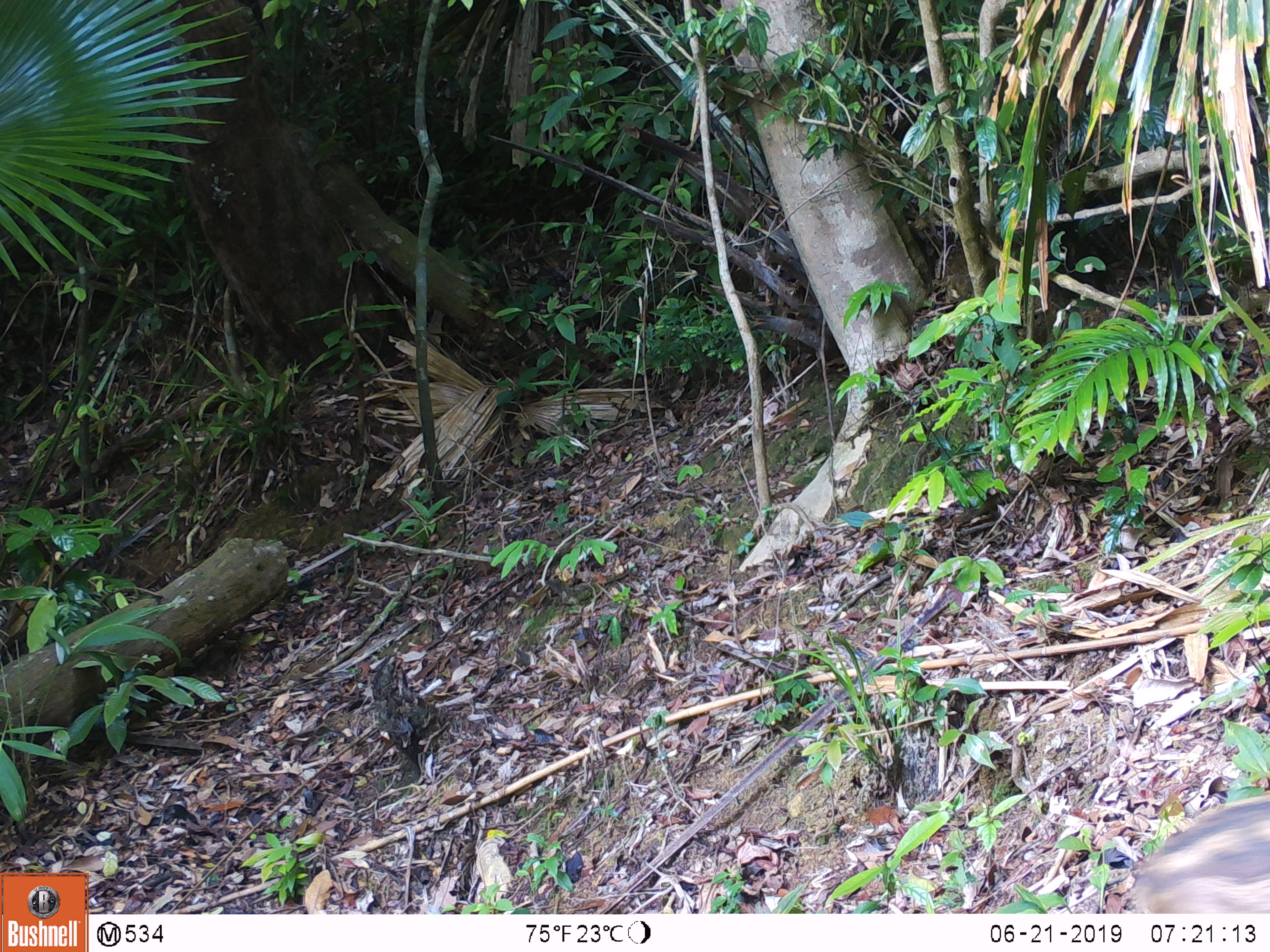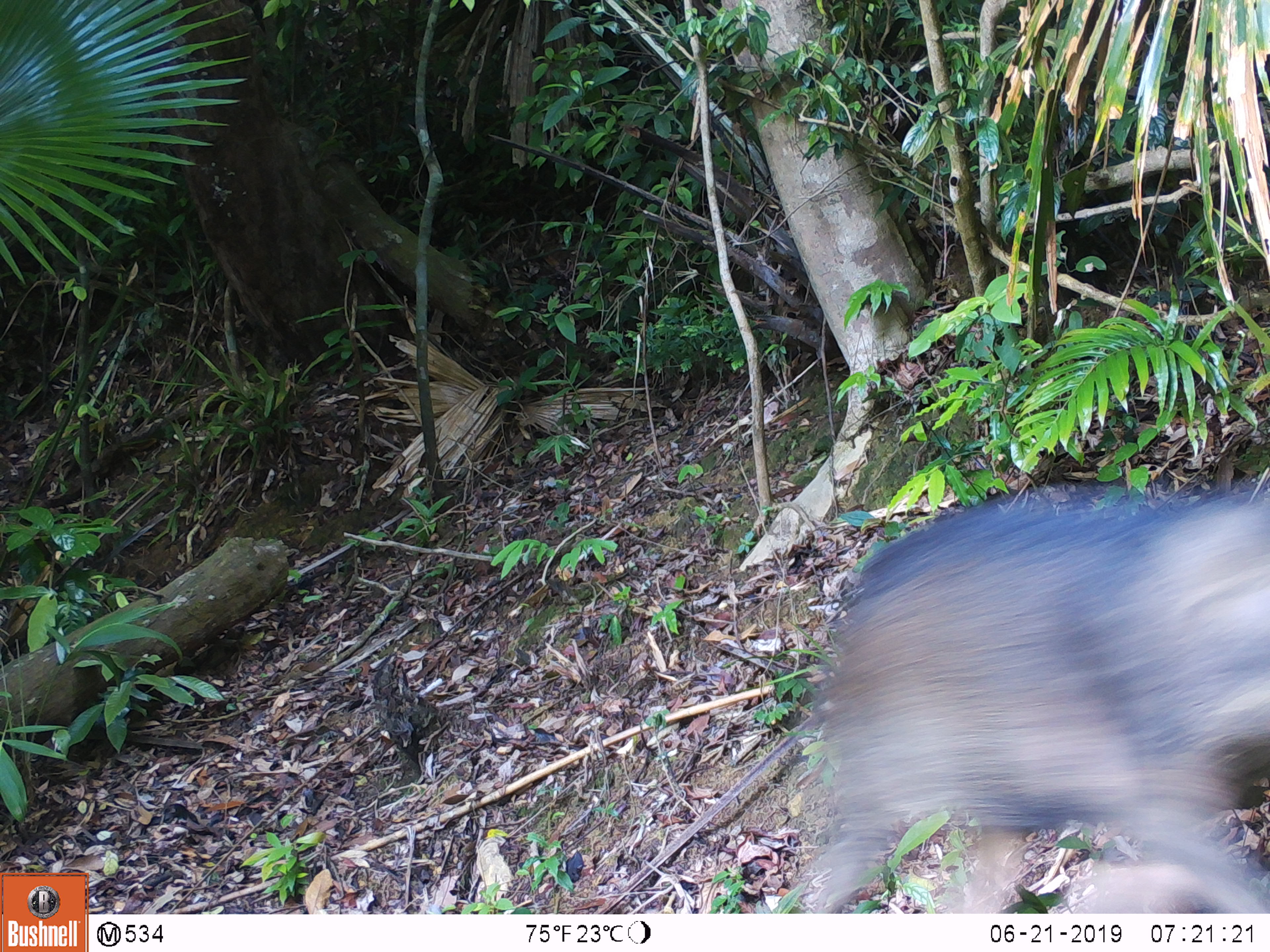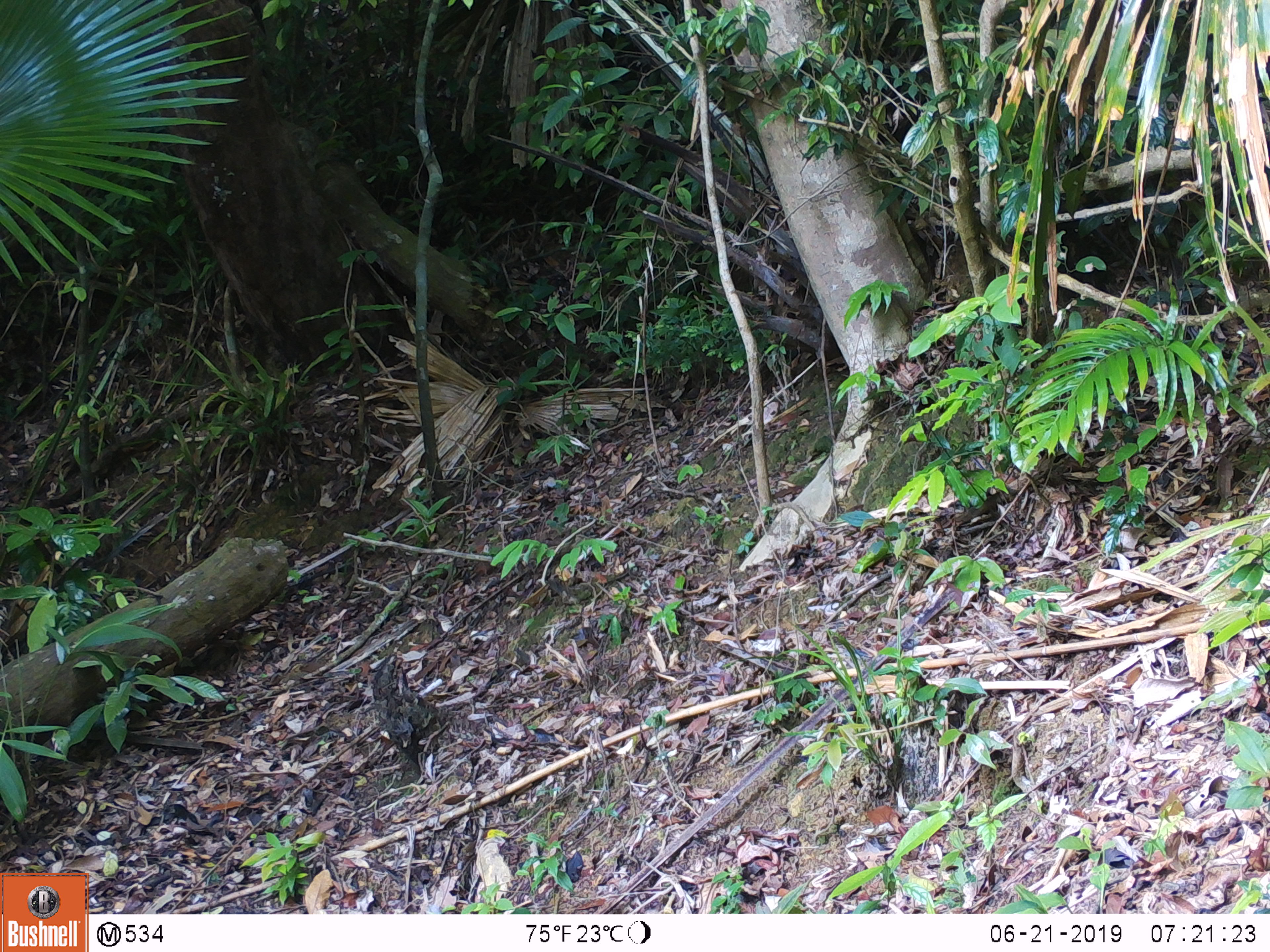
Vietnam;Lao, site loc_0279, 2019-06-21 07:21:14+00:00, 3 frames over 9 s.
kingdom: Animalia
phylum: Chordata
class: Mammalia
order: Artiodactyla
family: Suidae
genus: Sus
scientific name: Sus scrofa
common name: eurasian wild pig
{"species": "eurasian wild pig (Sus scrofa)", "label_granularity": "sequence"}